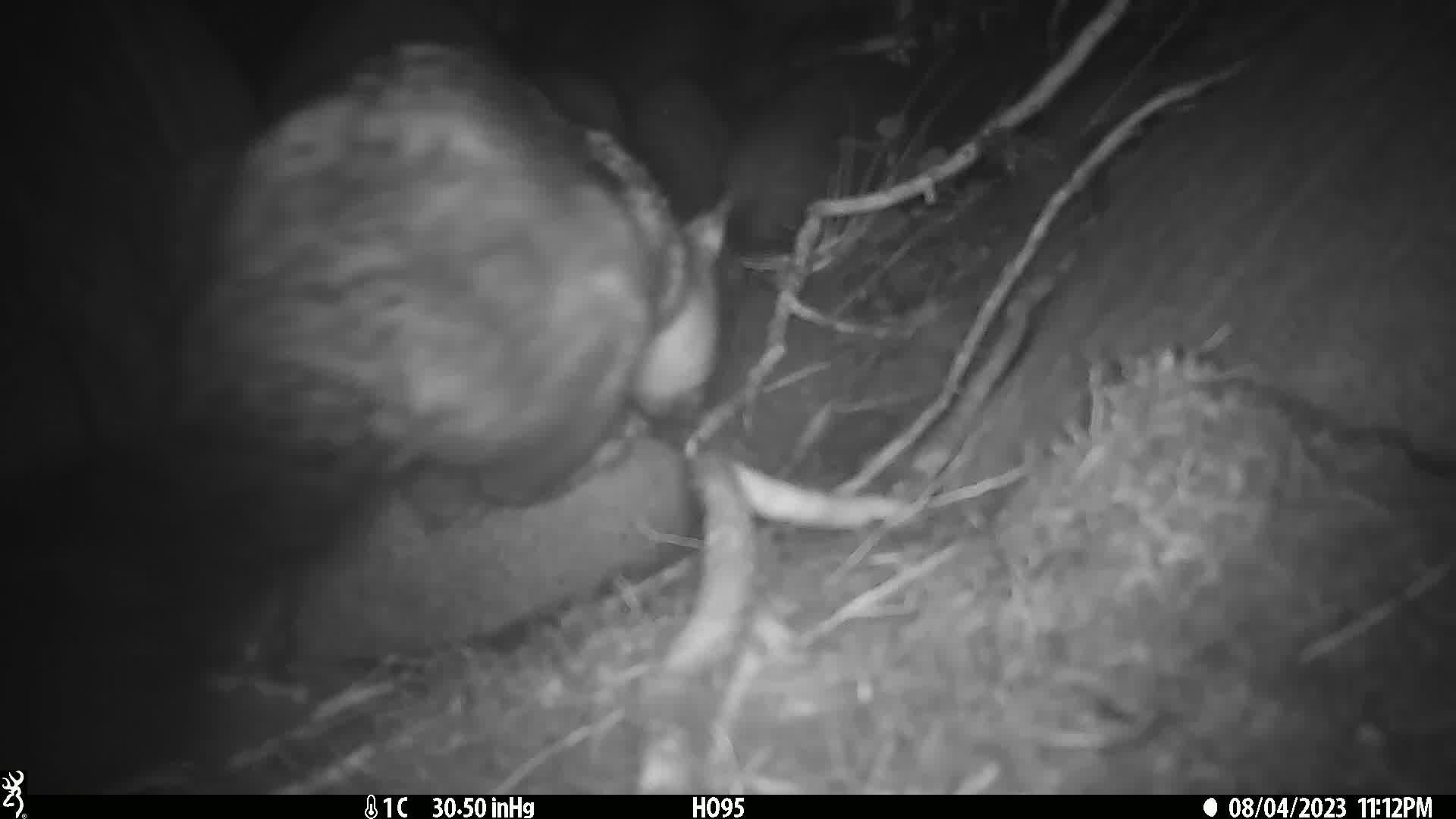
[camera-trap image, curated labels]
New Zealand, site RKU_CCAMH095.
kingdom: Animalia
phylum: Chordata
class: Mammalia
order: Diprotodontia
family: Phalangeridae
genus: Trichosurus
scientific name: Trichosurus vulpecula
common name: common brushtail possum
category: possum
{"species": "possum (common brushtail possum) (Trichosurus vulpecula)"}